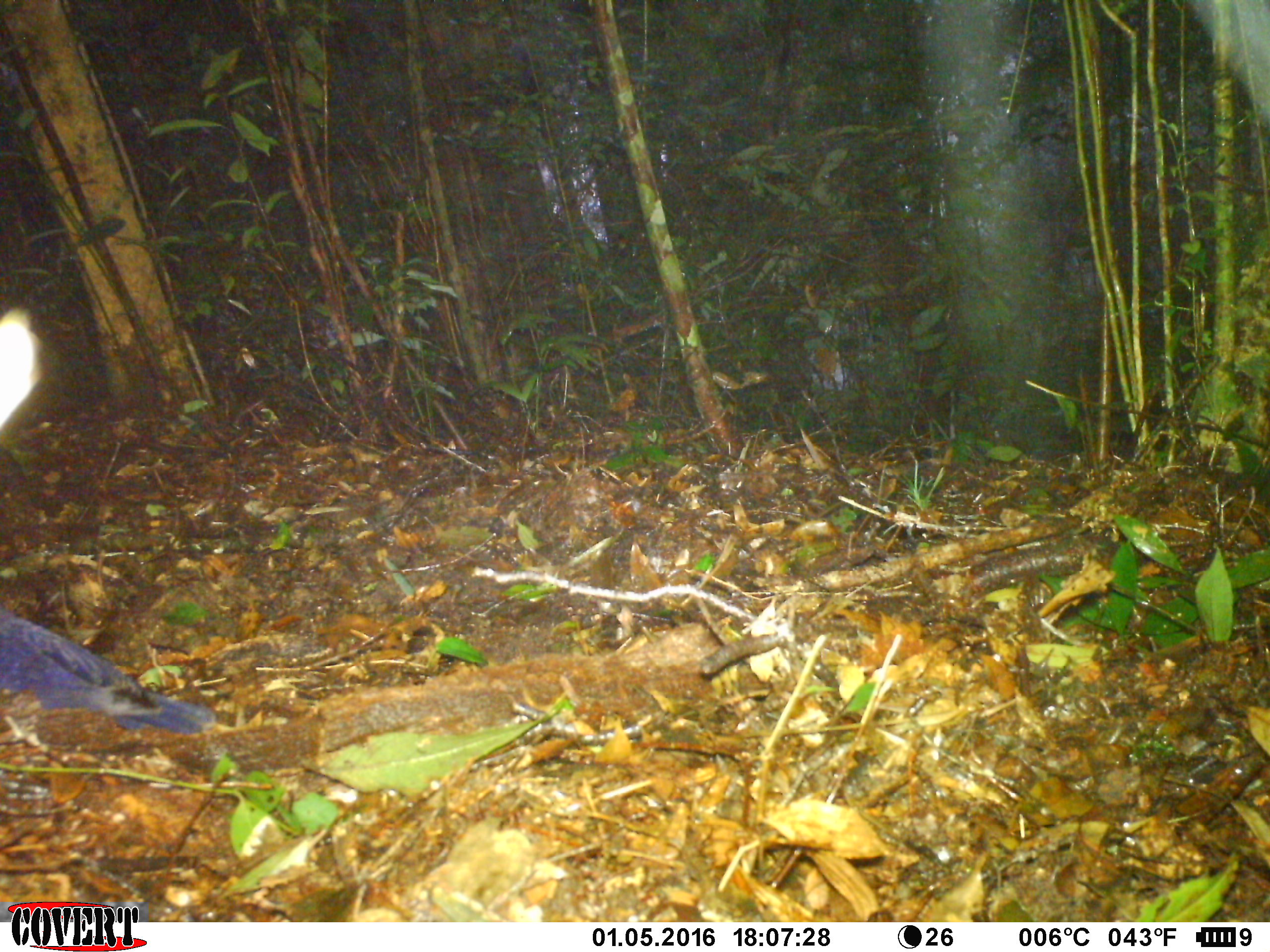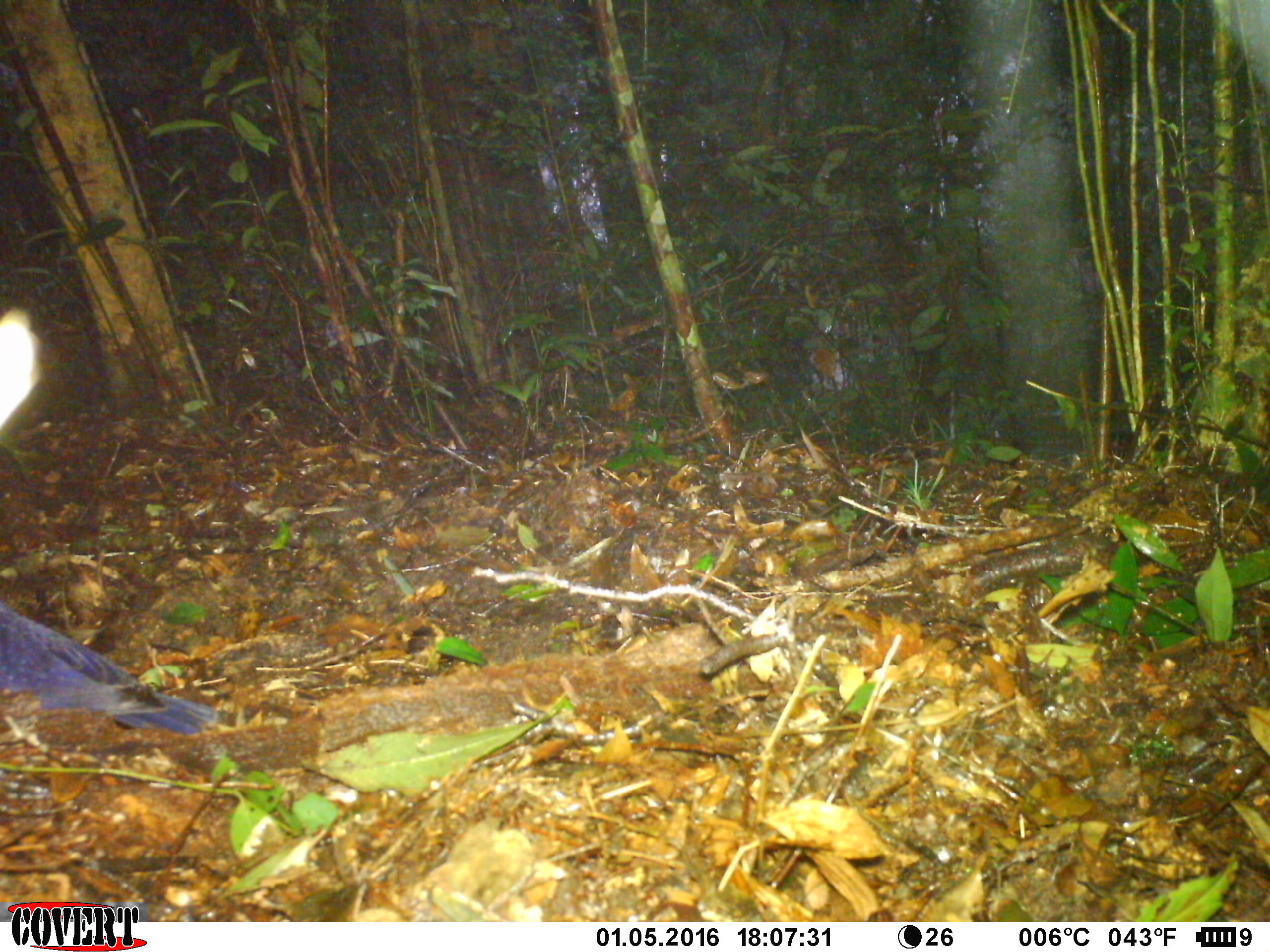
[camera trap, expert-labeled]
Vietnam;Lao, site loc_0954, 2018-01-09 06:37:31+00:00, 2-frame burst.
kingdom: Animalia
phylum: Chordata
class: Aves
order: Passeriformes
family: Muscicapidae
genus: Myophonus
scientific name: Myophonus caeruleus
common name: blue whistling thrush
Blue whistling thrush (Myophonus caeruleus). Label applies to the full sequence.